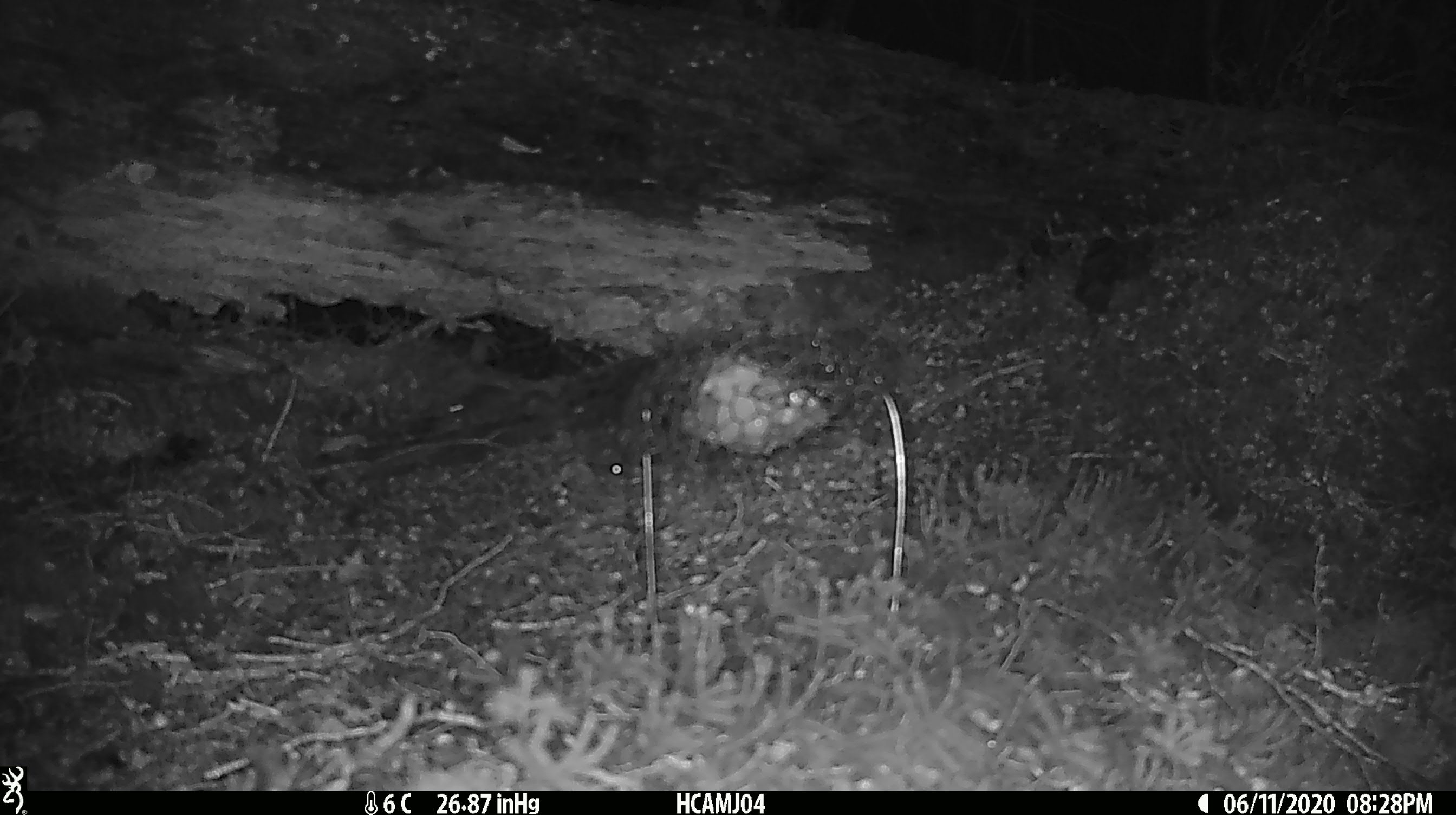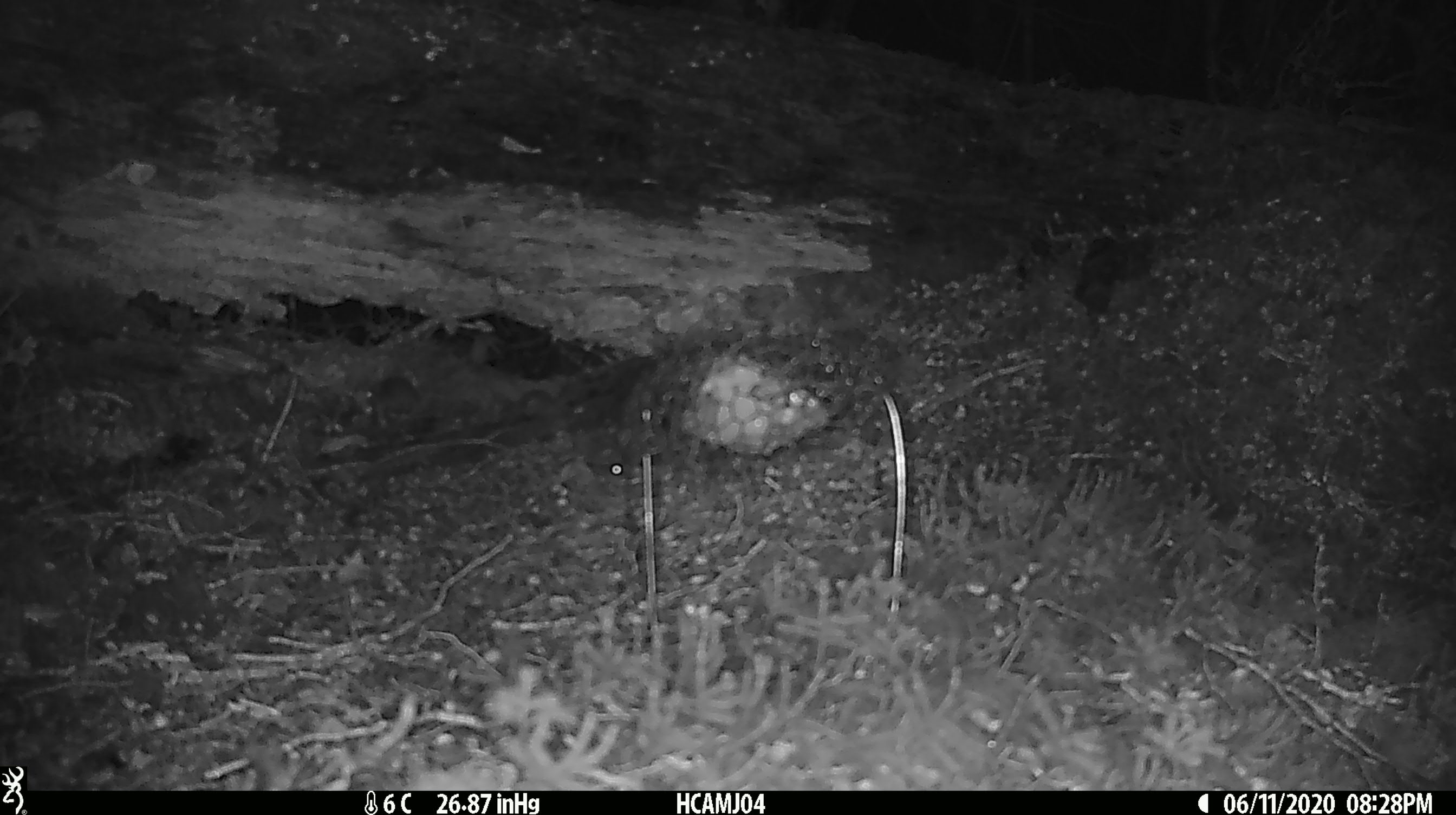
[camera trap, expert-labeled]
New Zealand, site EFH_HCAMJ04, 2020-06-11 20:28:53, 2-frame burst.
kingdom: Animalia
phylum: Chordata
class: Mammalia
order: Rodentia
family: Muridae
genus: Mus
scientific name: Mus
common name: mouse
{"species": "mouse (Mus)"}